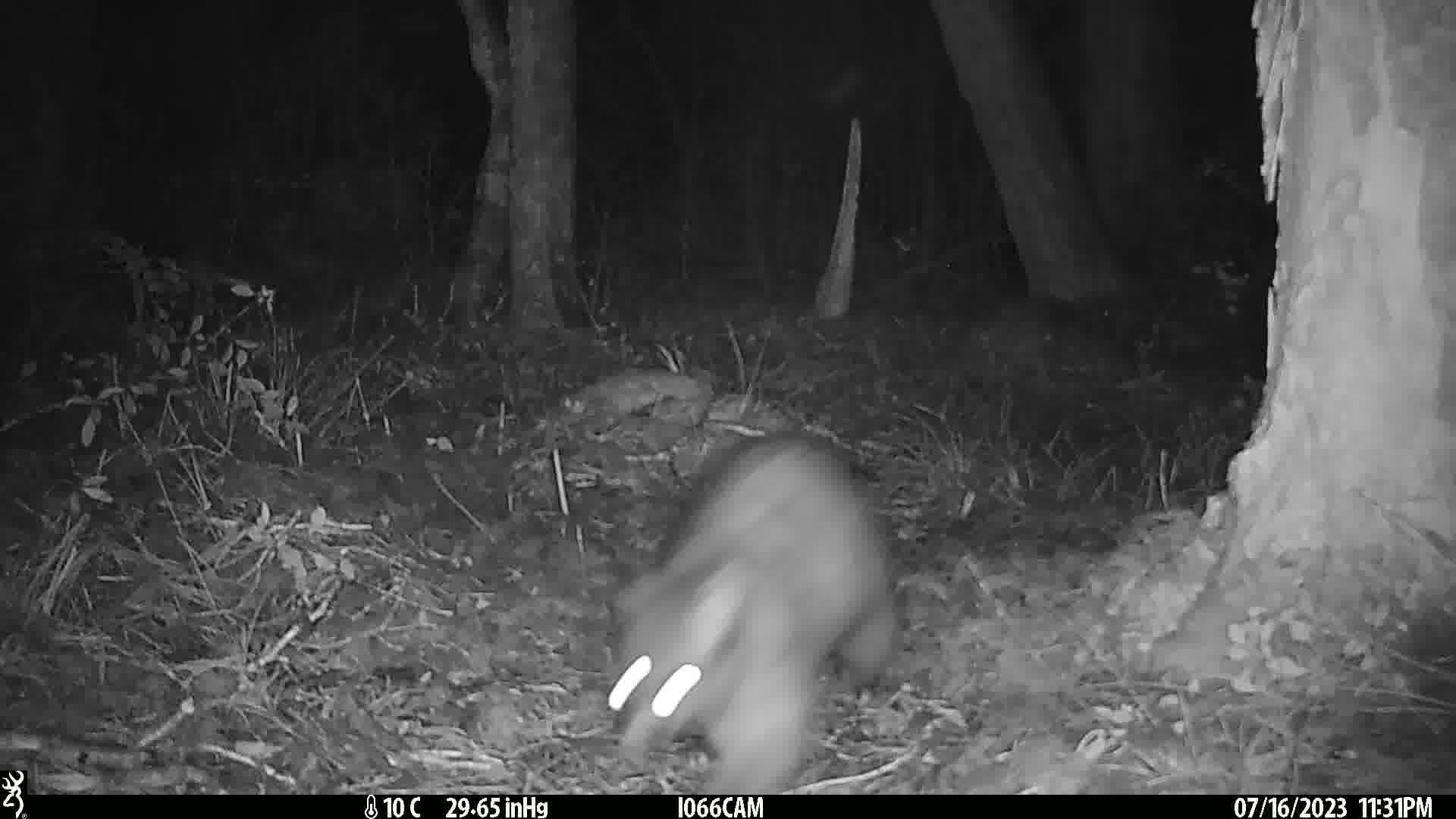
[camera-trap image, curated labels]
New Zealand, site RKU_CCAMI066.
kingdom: Animalia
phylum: Chordata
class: Mammalia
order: Diprotodontia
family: Phalangeridae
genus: Trichosurus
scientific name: Trichosurus vulpecula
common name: common brushtail possum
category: possum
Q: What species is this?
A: Possum (common brushtail possum) (Trichosurus vulpecula).